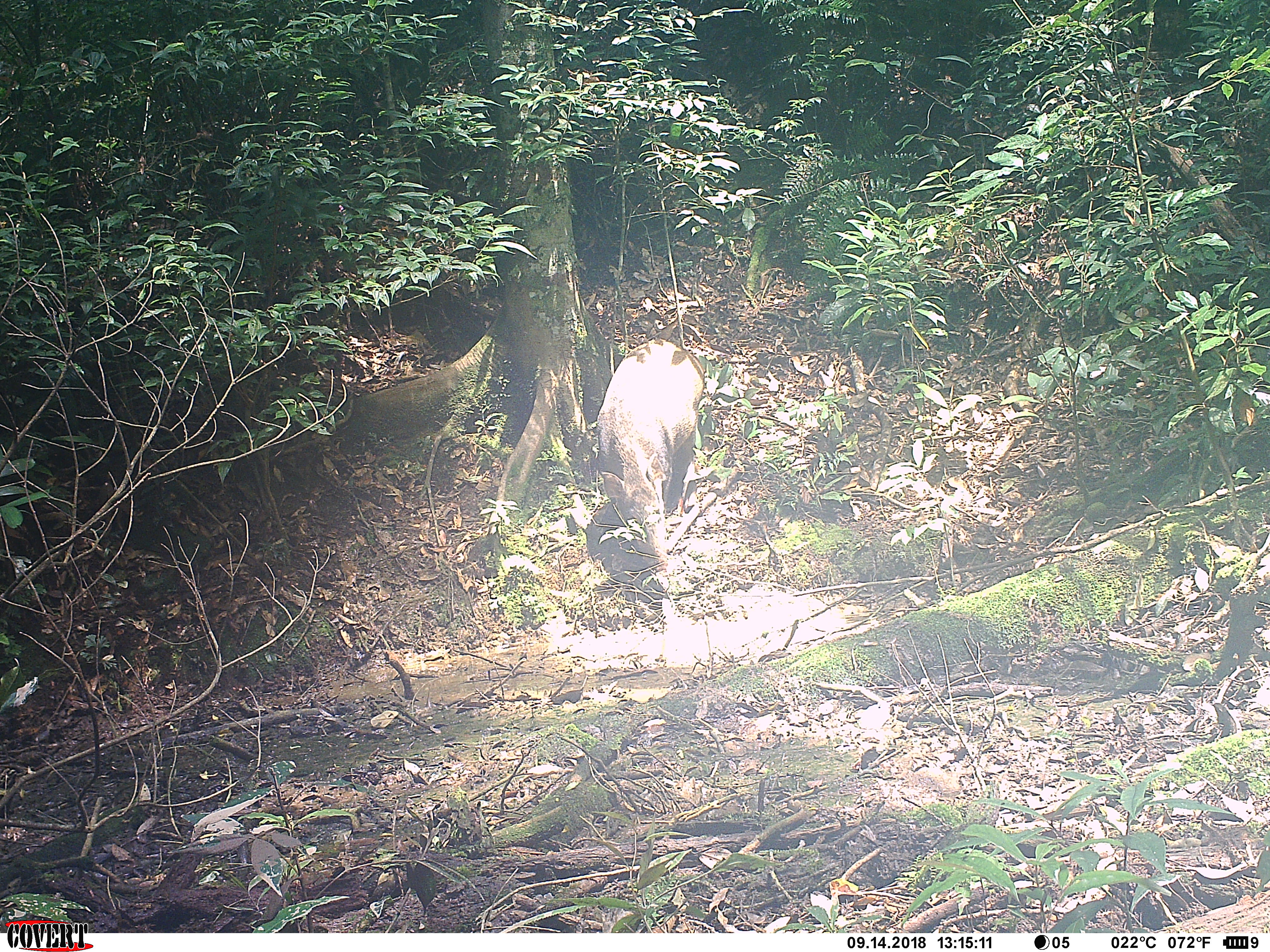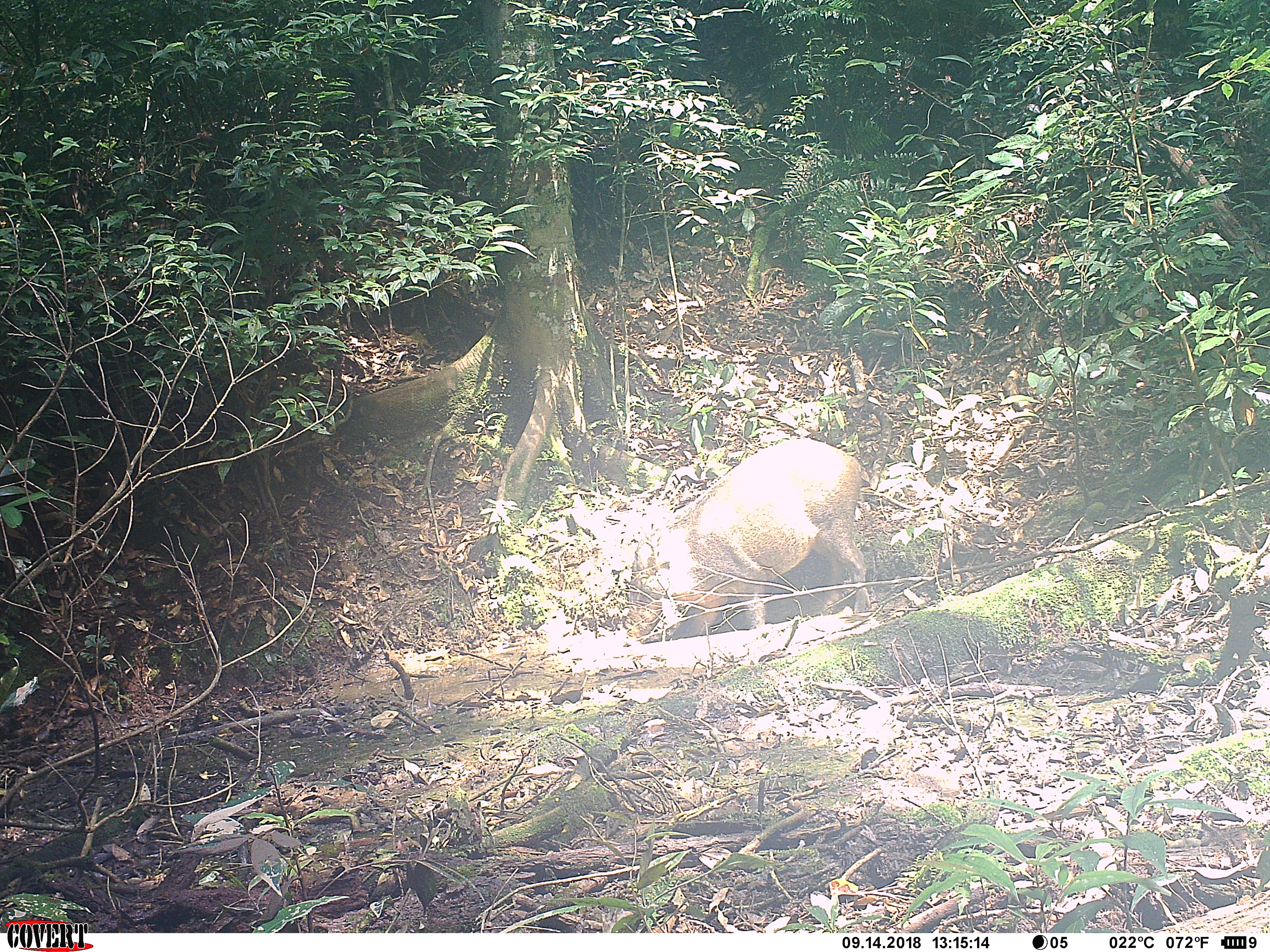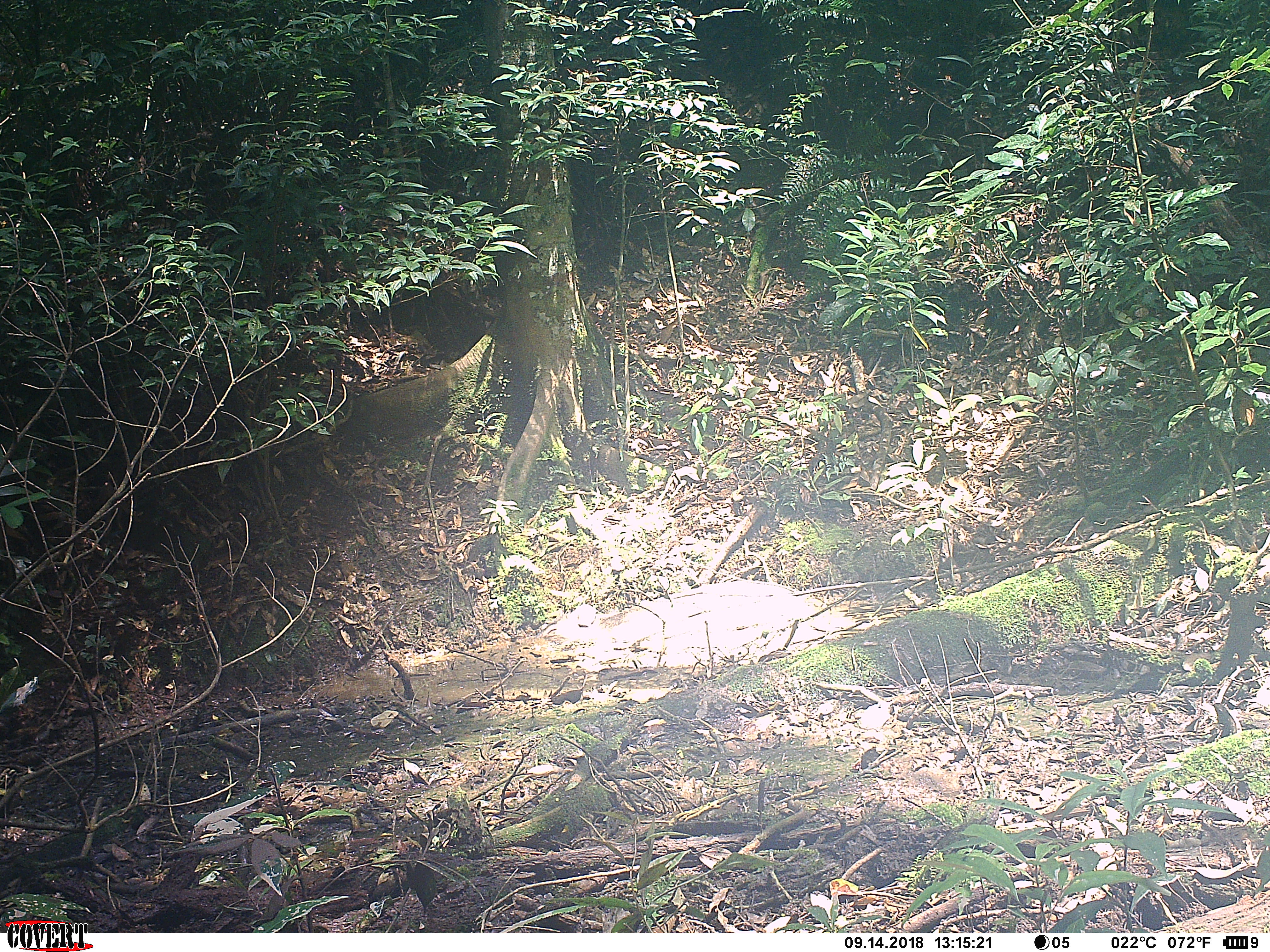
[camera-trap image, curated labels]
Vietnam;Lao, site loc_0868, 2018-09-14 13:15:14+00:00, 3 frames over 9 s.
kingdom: Animalia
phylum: Chordata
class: Mammalia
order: Artiodactyla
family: Suidae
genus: Sus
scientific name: Sus scrofa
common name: eurasian wild pig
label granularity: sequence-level